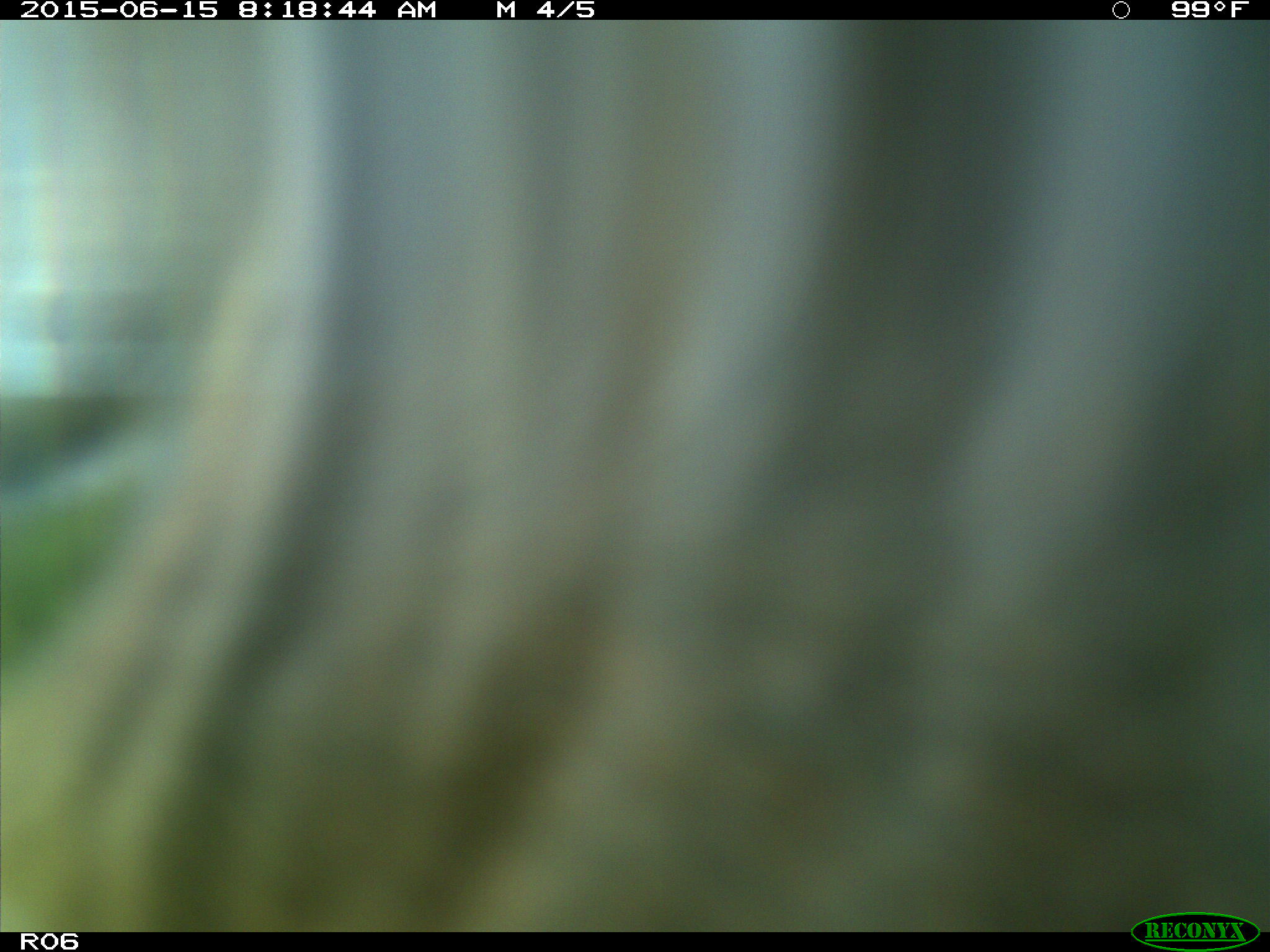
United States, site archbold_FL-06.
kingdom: Animalia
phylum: Chordata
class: Mammalia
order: Artiodactyla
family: Bovidae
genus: Bos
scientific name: Bos taurus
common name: domestic cow